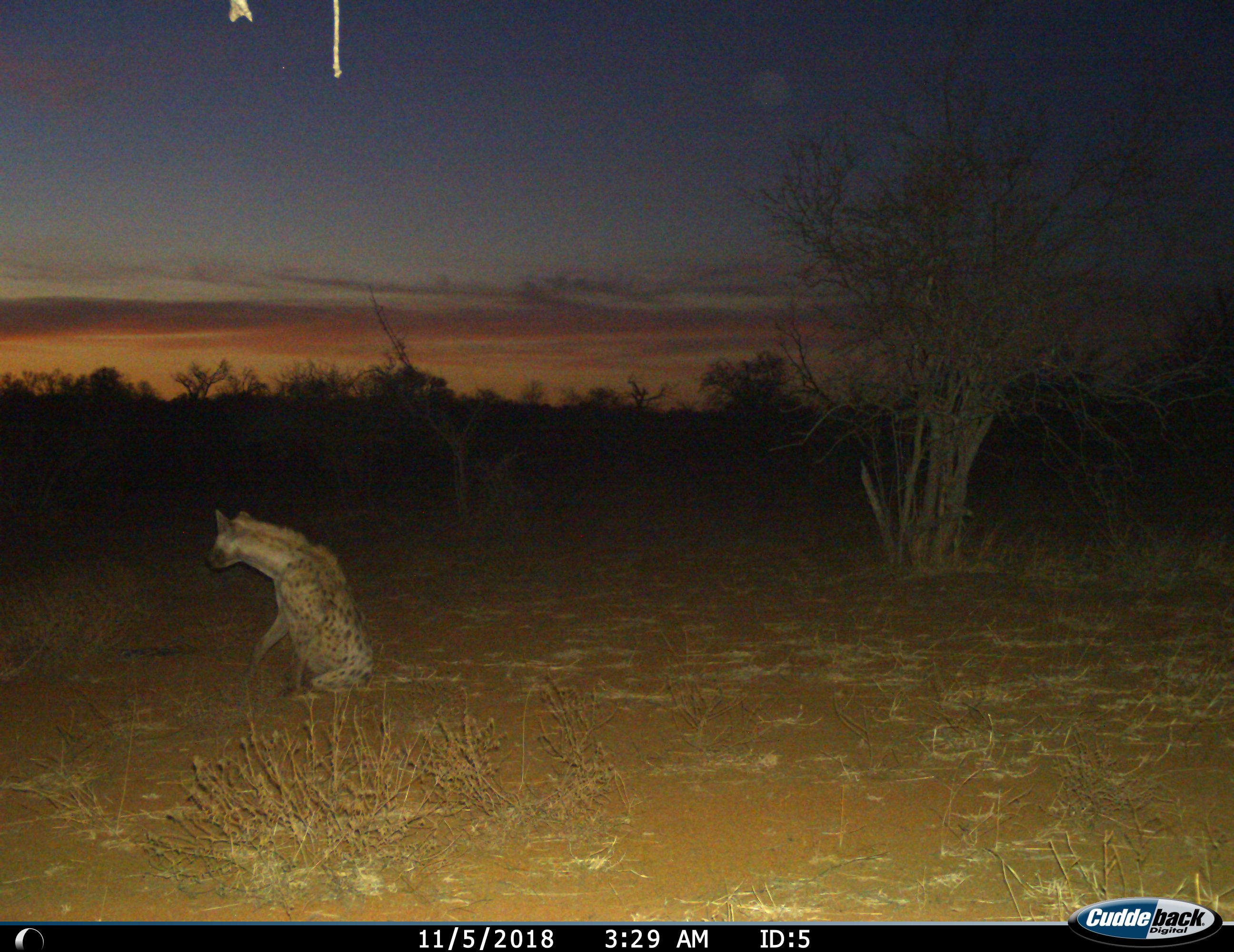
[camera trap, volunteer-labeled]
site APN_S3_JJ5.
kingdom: Animalia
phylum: Chordata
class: Mammalia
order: Carnivora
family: Hyaenidae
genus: Crocuta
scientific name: Crocuta crocuta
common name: spotted hyena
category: hyenaspotted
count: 1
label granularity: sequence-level